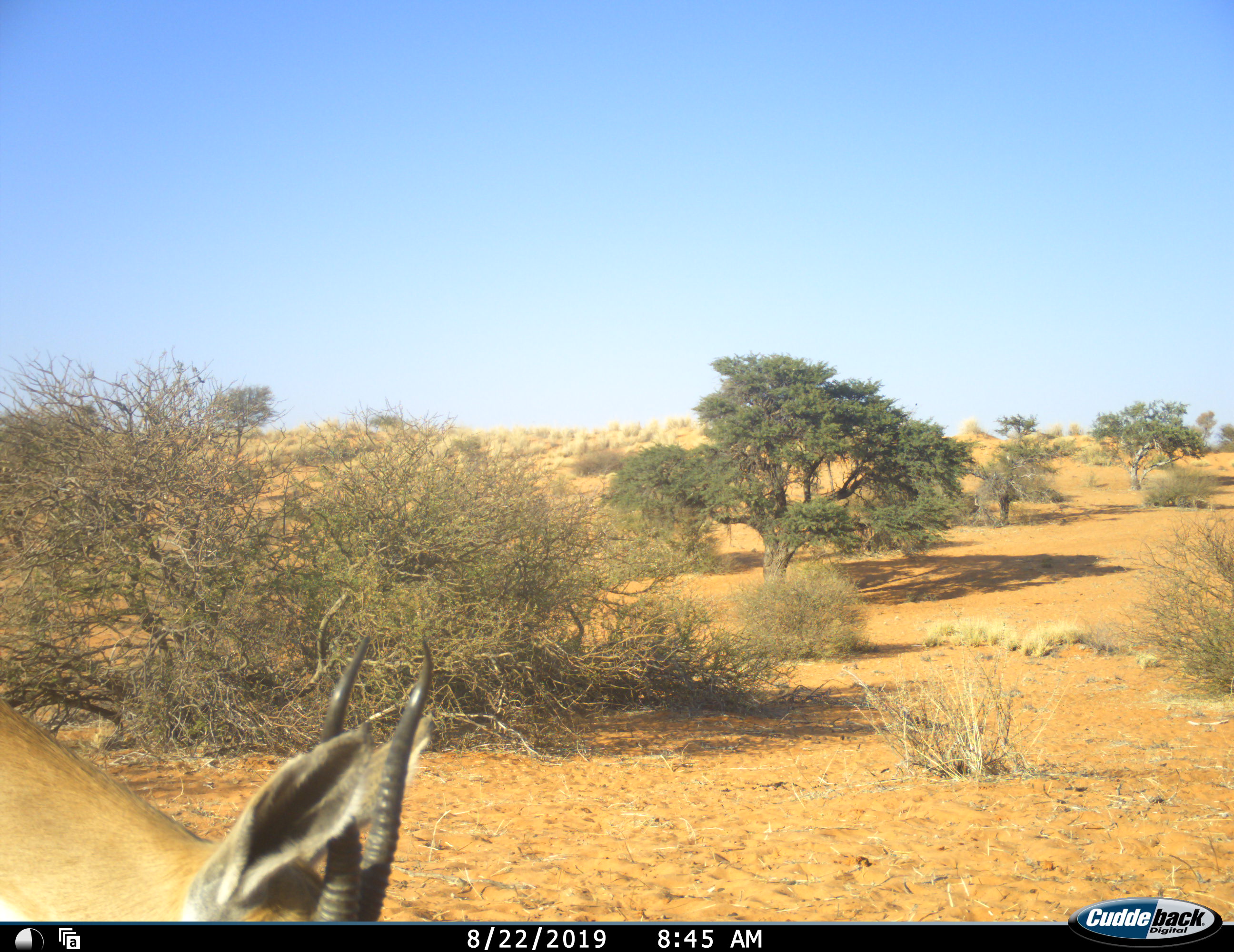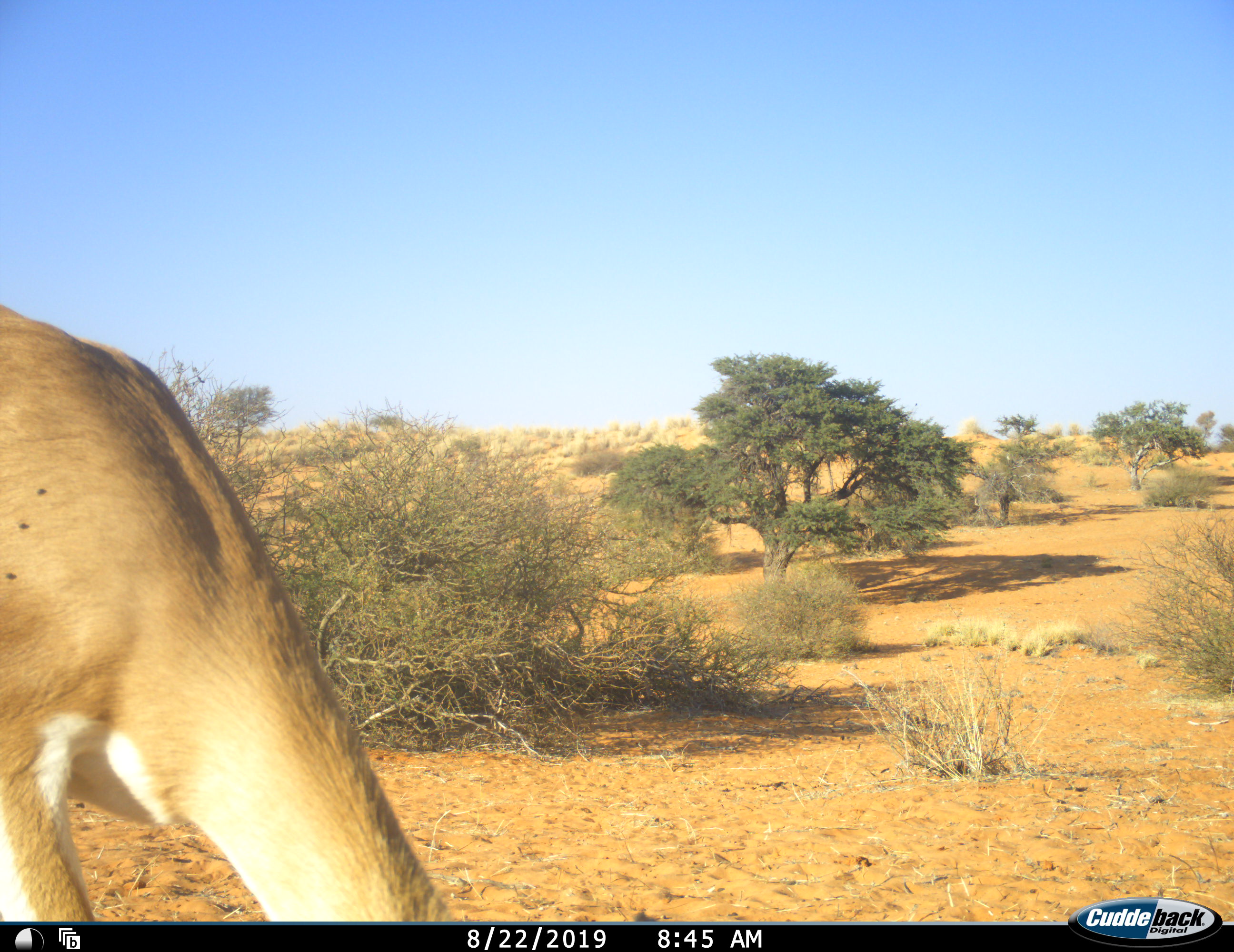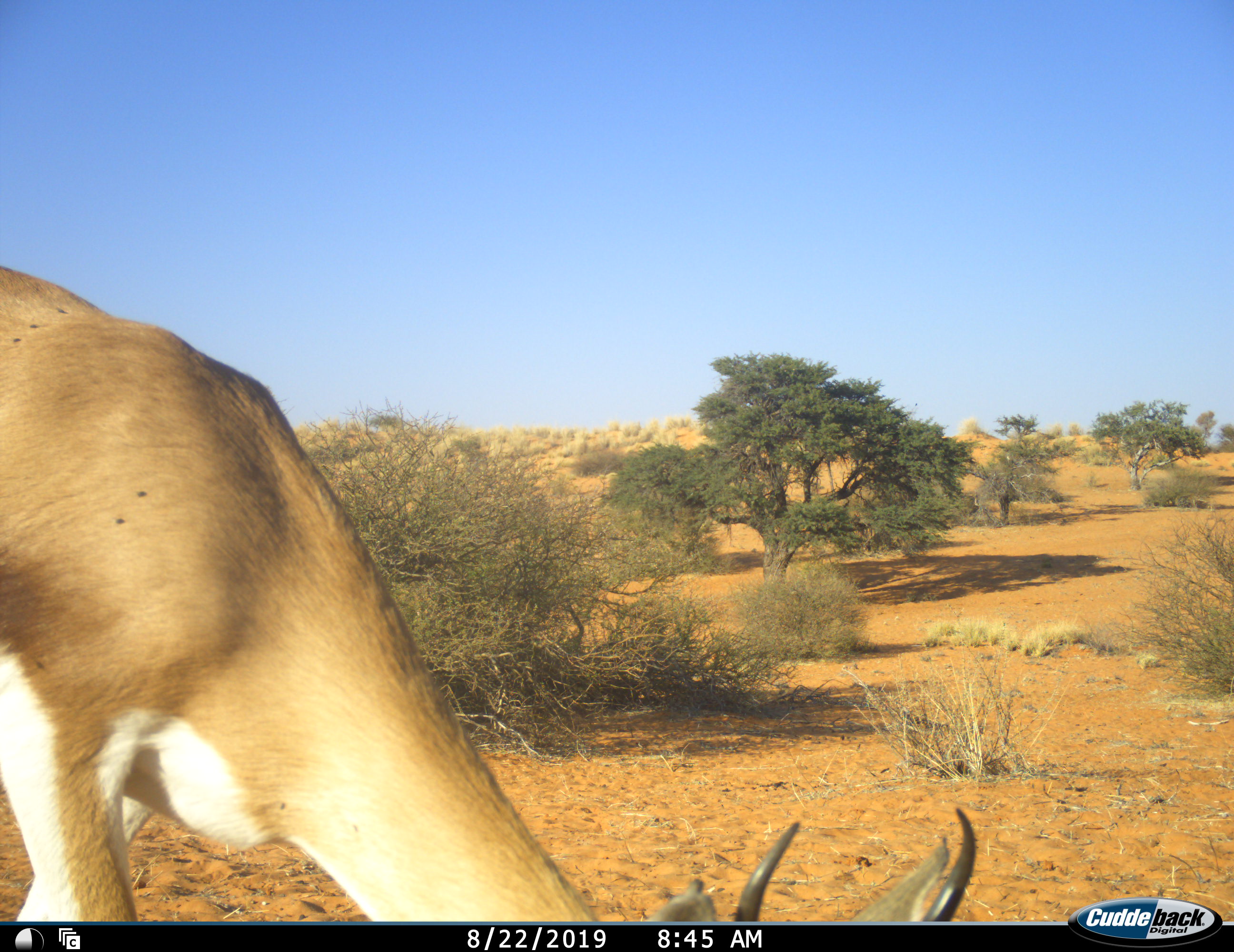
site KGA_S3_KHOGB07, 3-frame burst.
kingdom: Animalia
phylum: Chordata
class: Mammalia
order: Artiodactyla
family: Bovidae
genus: Antidorcas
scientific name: Antidorcas marsupialis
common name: springbok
Springbok (Antidorcas marsupialis), count 1. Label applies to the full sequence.